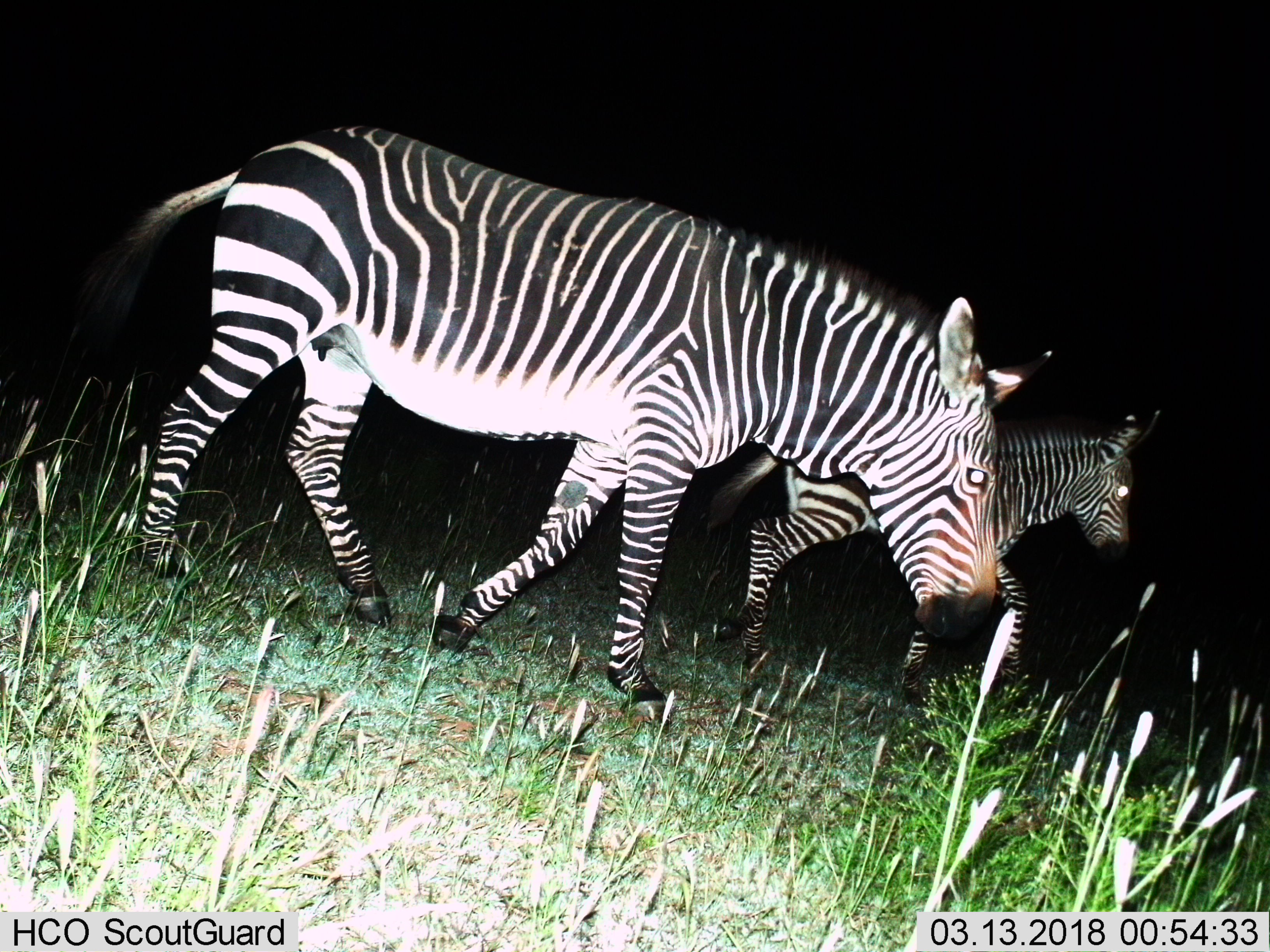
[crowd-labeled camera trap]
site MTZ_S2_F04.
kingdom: Animalia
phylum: Chordata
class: Mammalia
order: Perissodactyla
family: Equidae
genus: Equus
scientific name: Equus zebra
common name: mountain zebra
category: zebramountain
Zebramountain (mountain zebra) (Equus zebra), count 2. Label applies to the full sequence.